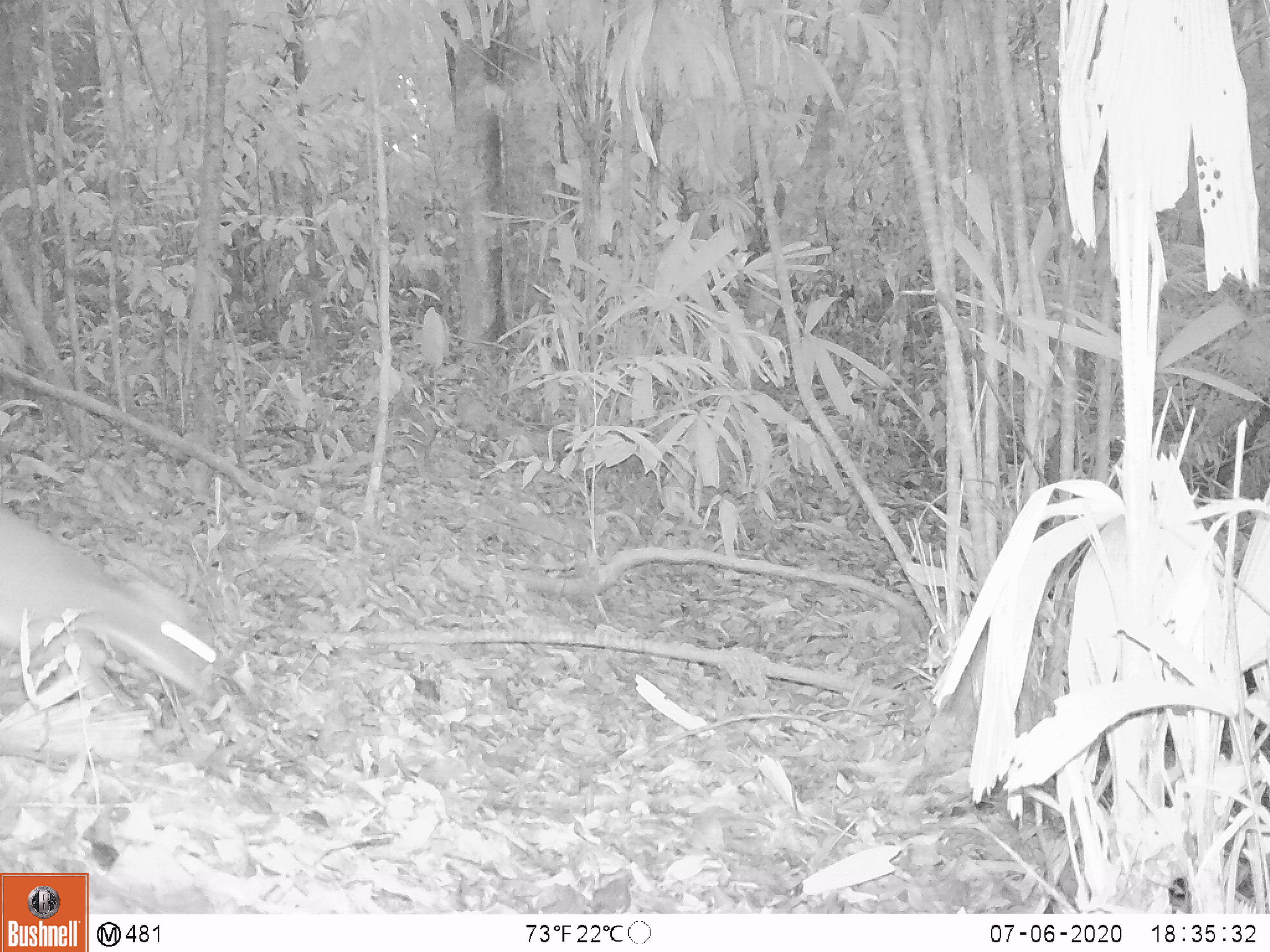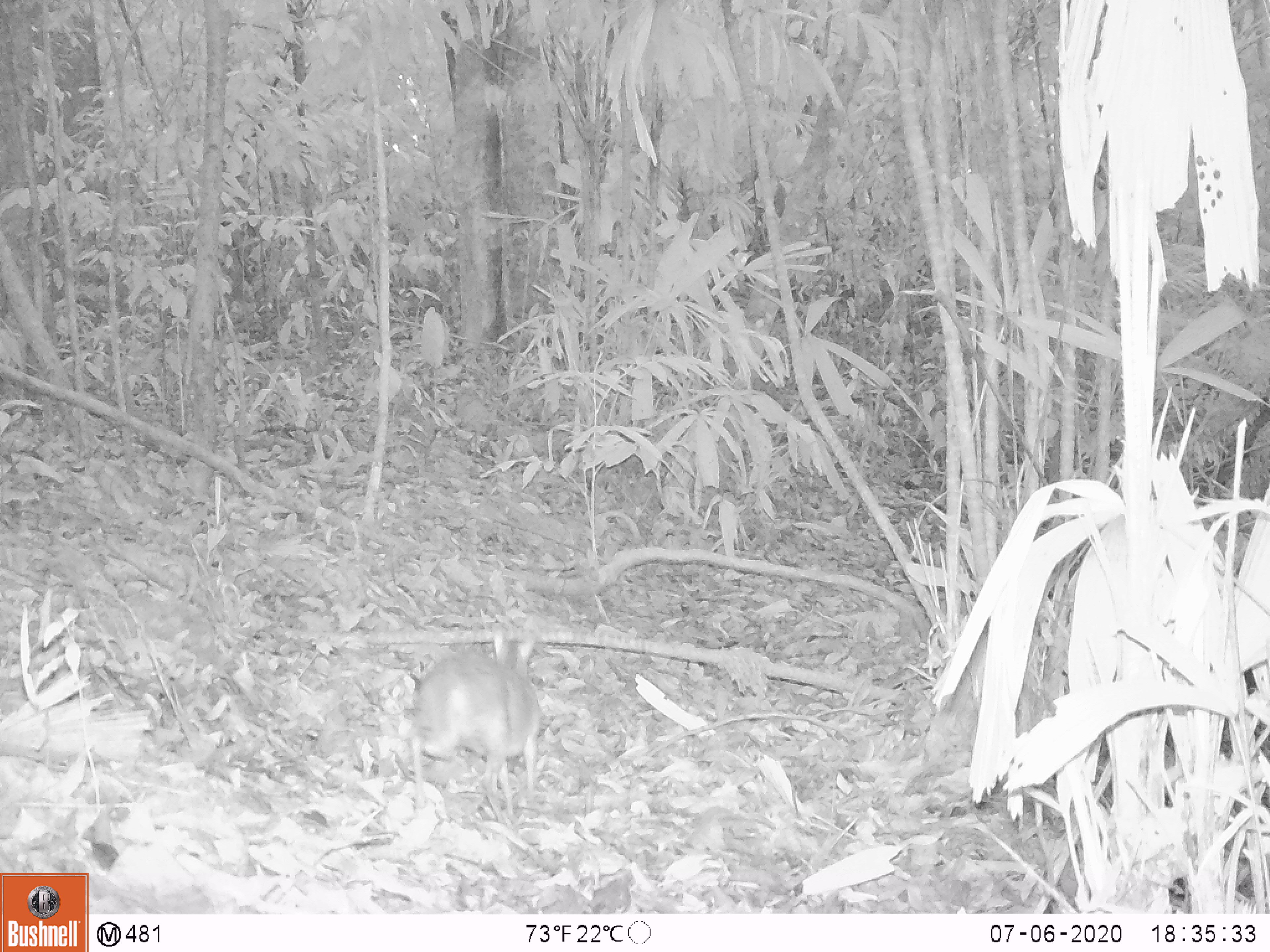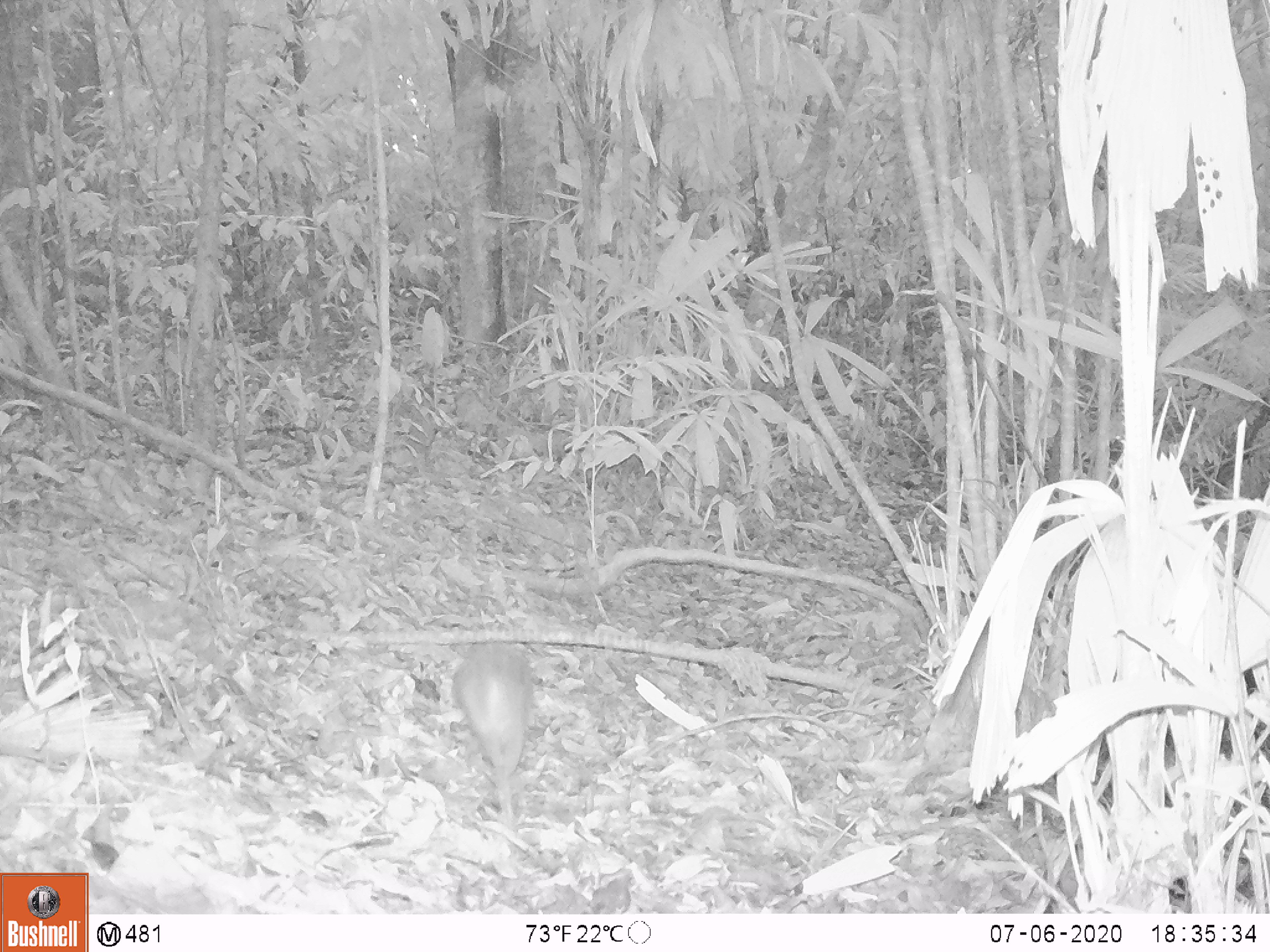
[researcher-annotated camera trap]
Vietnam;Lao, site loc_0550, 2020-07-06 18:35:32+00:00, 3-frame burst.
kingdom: Animalia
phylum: Chordata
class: Mammalia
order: Artiodactyla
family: Tragulidae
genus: Moschiola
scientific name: Moschiola meminna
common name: chevrotain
Chevrotain (Moschiola meminna). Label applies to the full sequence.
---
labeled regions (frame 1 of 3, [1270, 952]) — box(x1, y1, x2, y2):
chevrotain: box(0, 506, 218, 713)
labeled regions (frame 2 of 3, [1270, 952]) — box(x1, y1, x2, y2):
chevrotain: box(410, 623, 543, 824)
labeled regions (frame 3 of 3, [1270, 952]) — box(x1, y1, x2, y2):
chevrotain: box(453, 643, 534, 827)